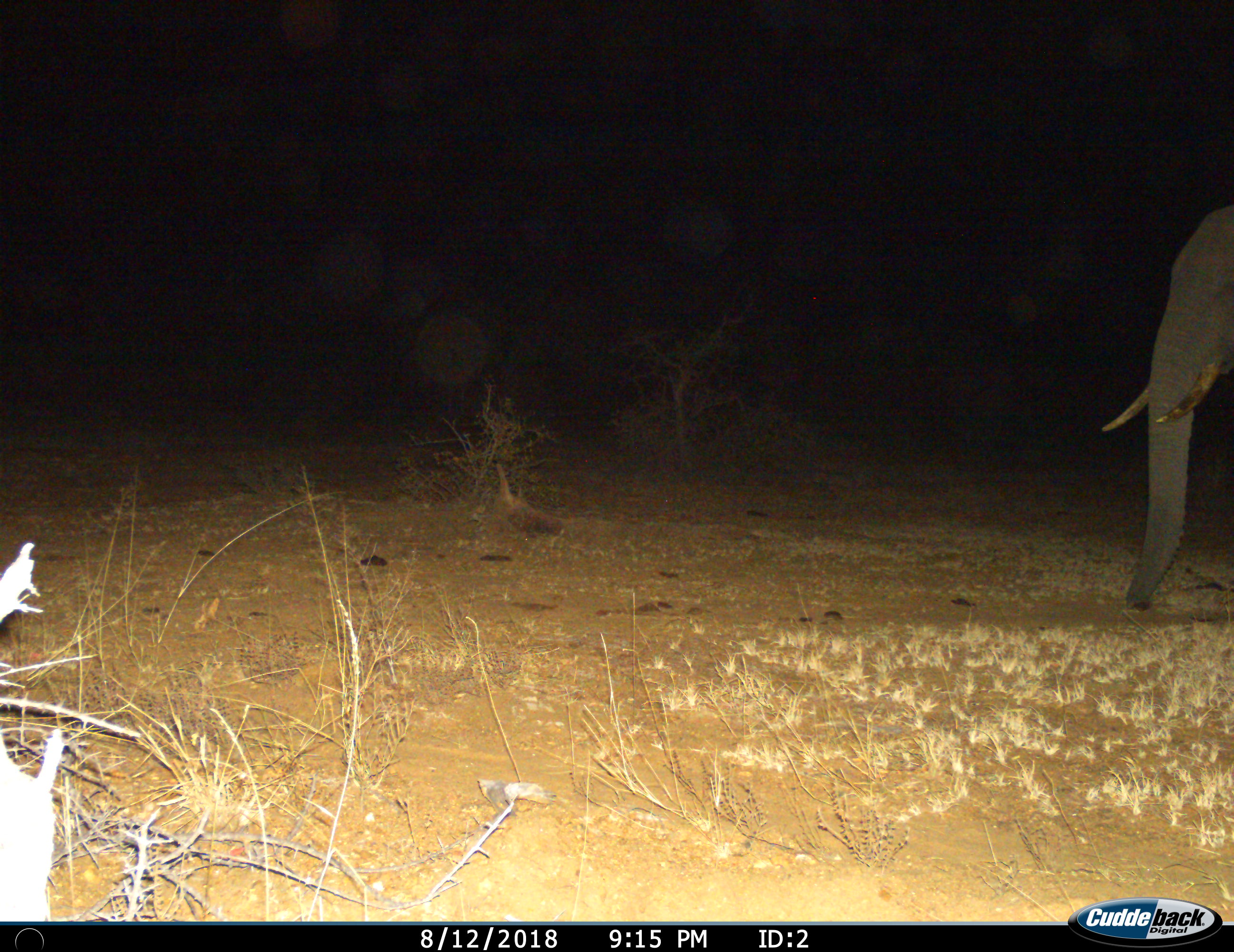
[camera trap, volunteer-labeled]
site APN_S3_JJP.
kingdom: Animalia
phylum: Chordata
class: Mammalia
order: Proboscidea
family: Elephantidae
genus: Loxodonta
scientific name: Loxodonta africana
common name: african bush elephant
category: elephant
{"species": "elephant (african bush elephant) (Loxodonta africana)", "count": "1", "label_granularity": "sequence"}